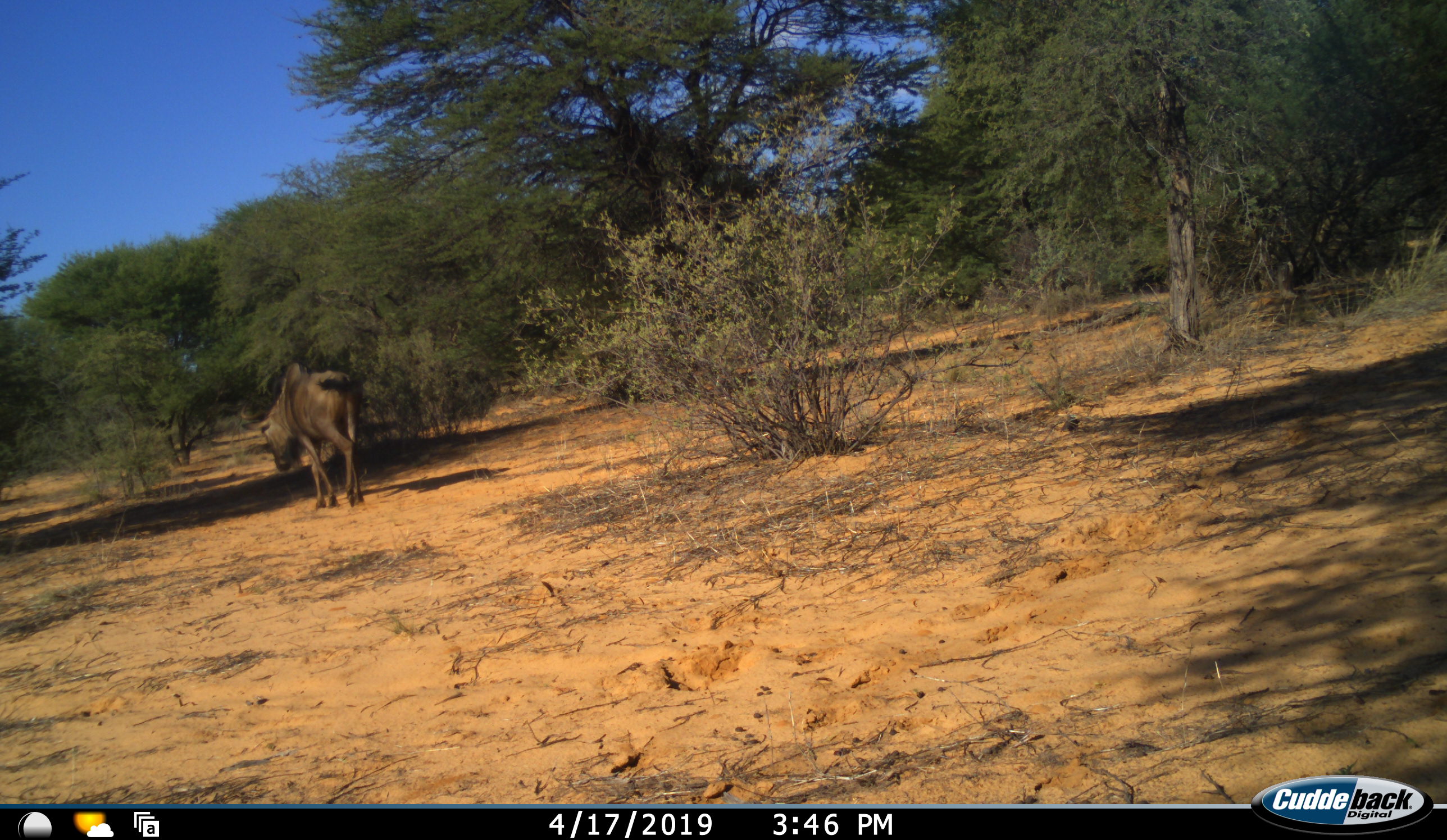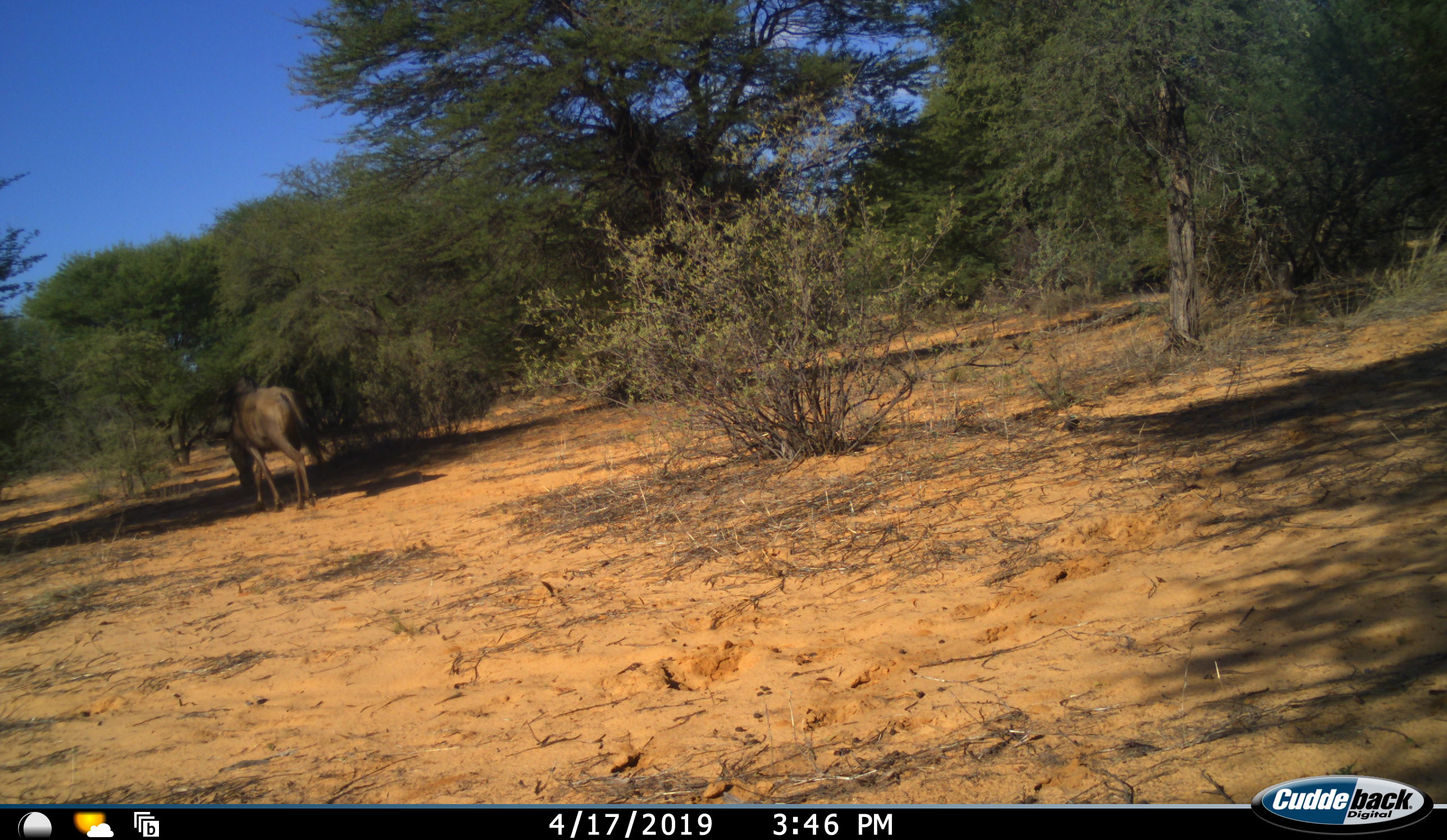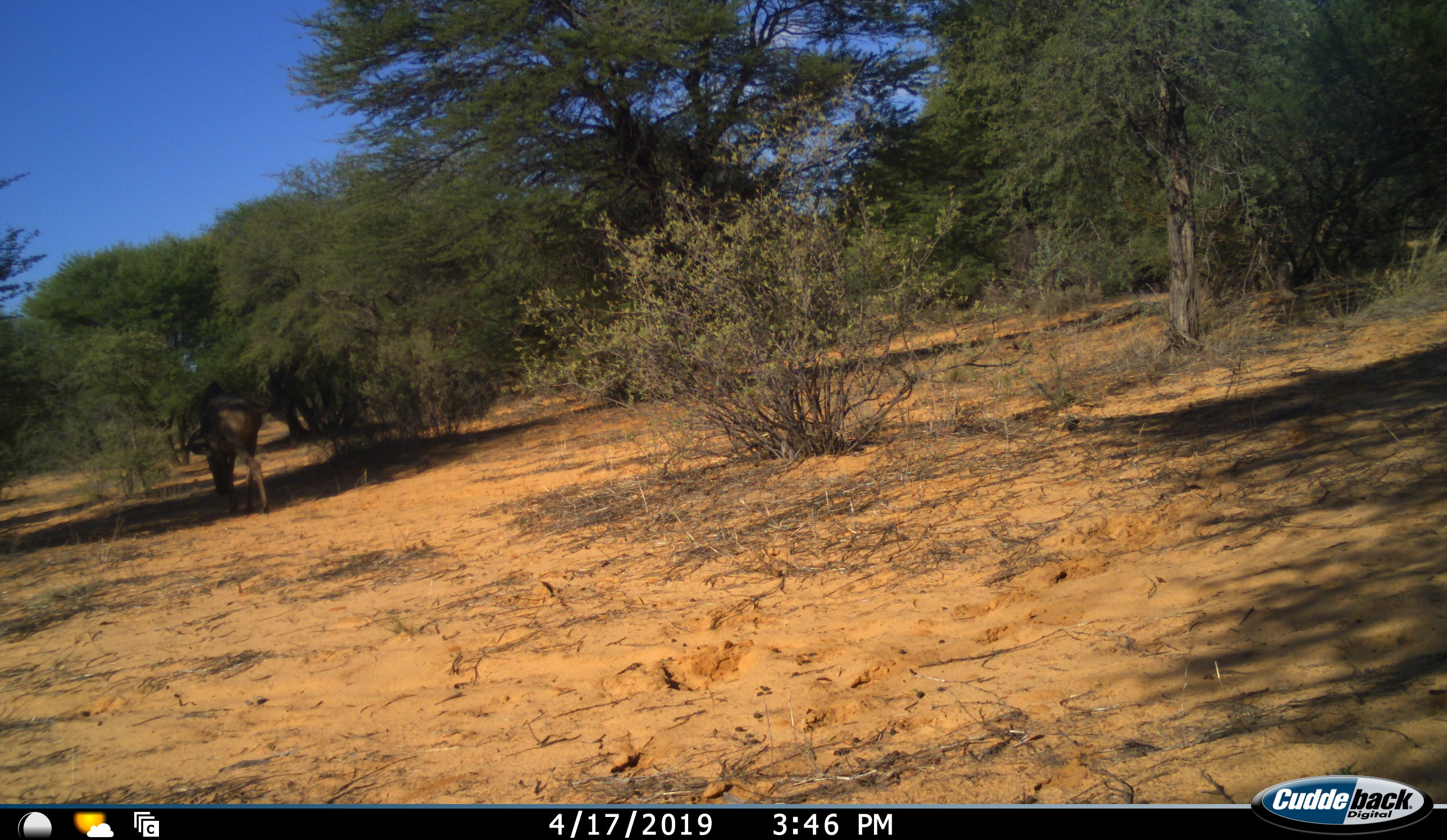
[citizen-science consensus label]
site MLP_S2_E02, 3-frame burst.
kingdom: Animalia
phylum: Chordata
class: Mammalia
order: Artiodactyla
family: Bovidae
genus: Connochaetes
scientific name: Connochaetes taurinus taurinus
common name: blue wildebeest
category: wildebeestblue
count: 1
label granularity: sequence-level